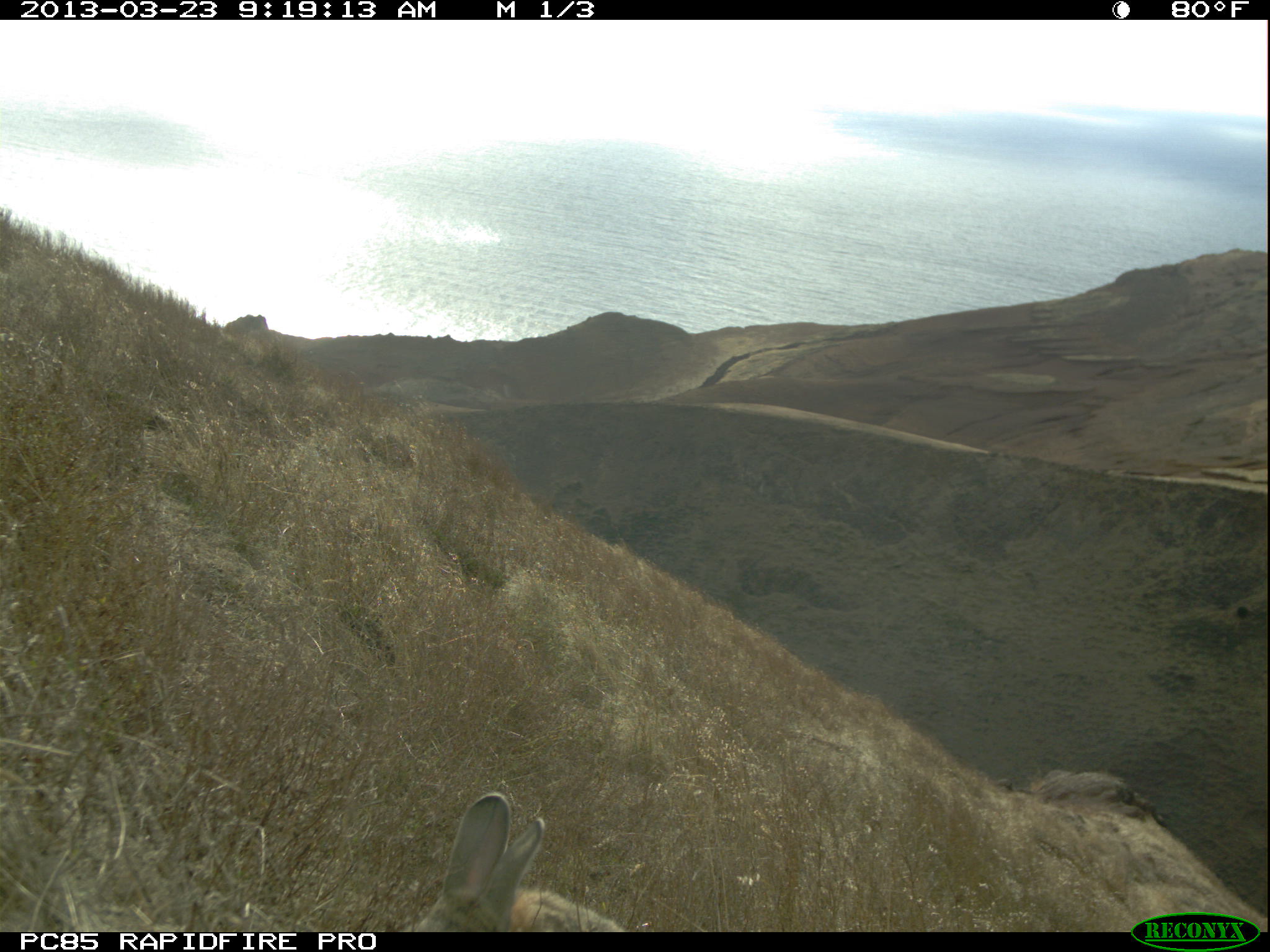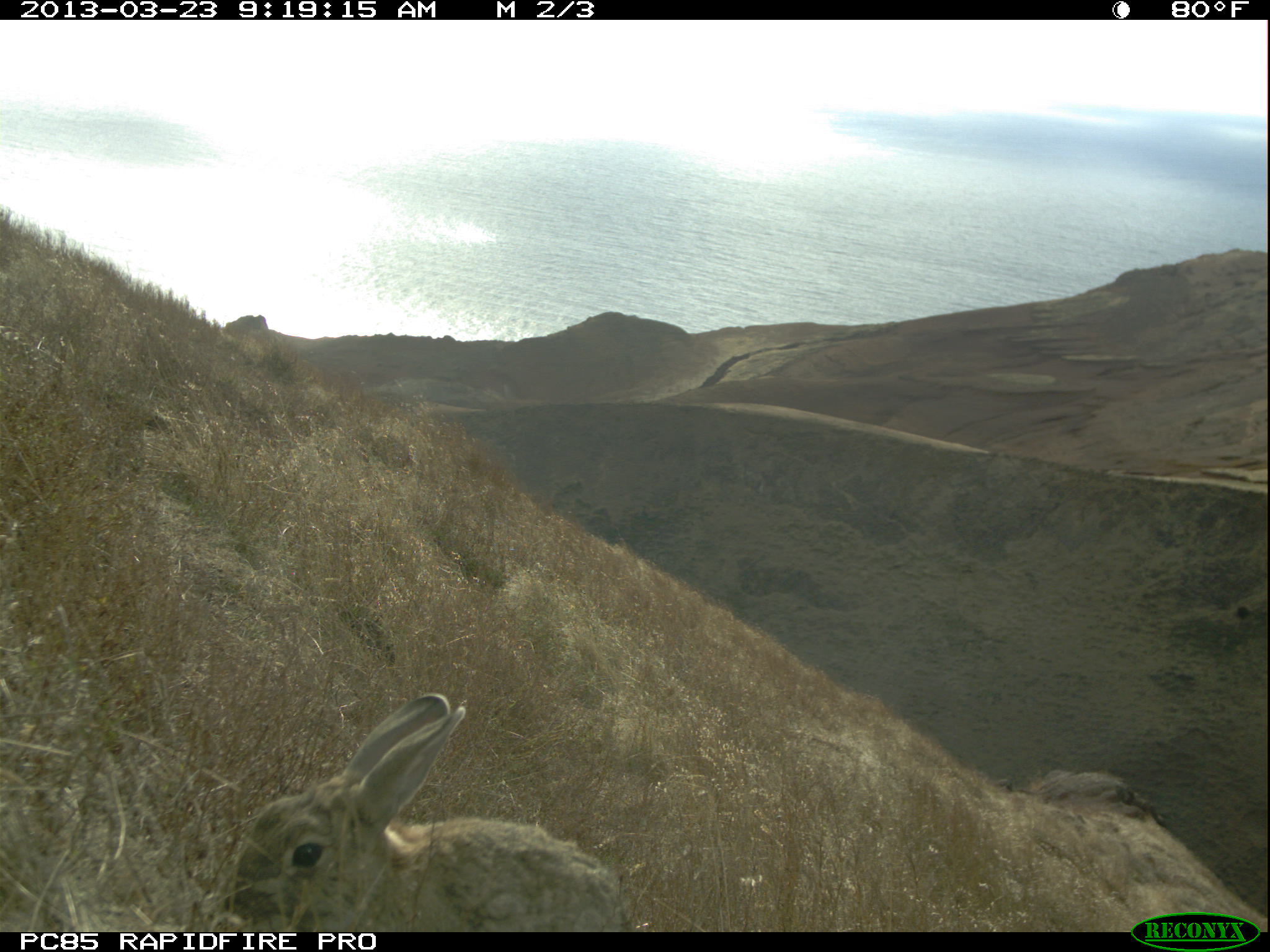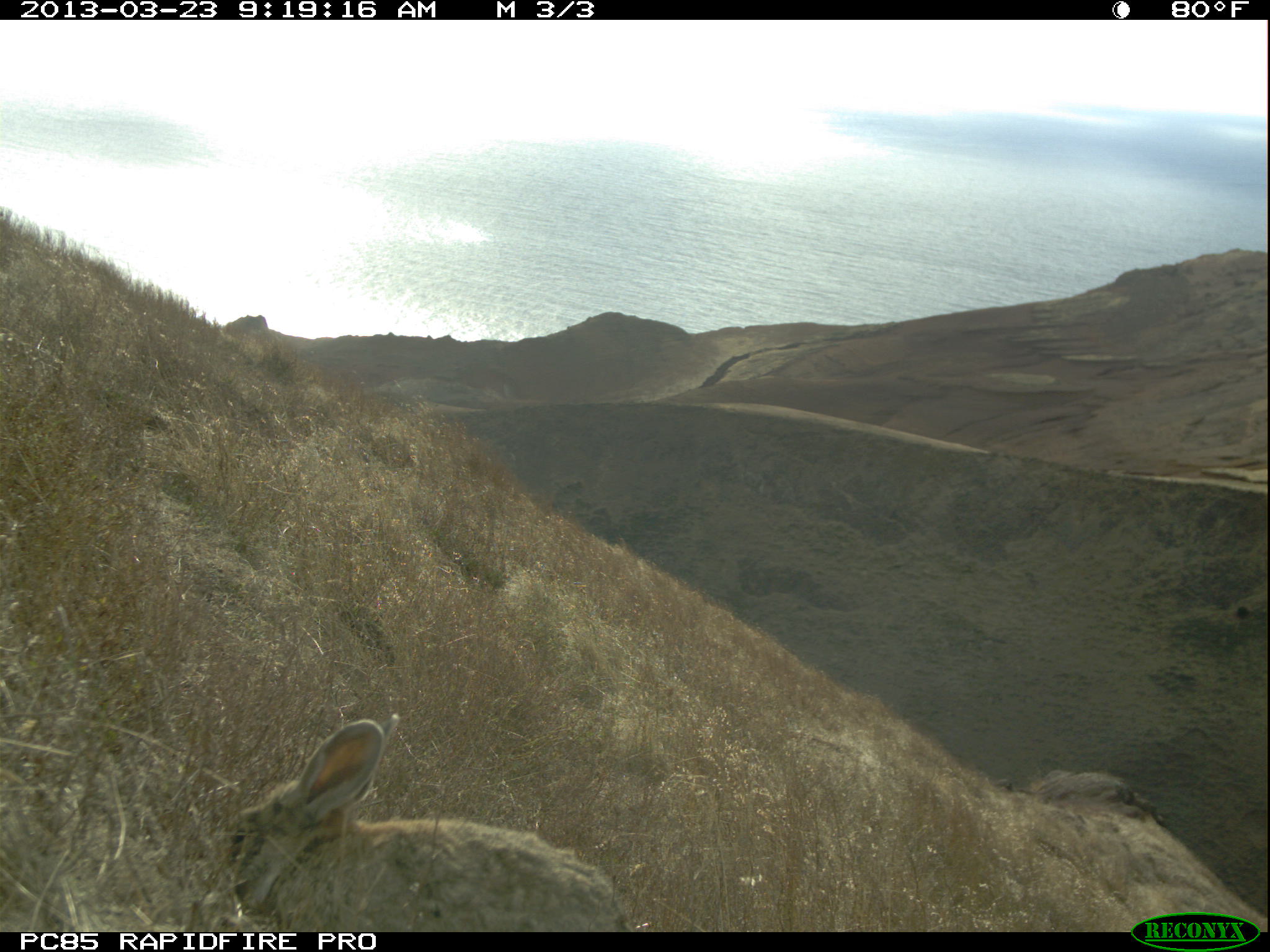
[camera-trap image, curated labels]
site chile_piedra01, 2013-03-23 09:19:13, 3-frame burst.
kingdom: Animalia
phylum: Chordata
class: Mammalia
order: Lagomorpha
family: Leporidae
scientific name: Leporidae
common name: rabbits and hares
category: rabbit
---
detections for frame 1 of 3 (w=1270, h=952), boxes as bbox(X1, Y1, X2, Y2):
rabbit: bbox(410, 792, 639, 933)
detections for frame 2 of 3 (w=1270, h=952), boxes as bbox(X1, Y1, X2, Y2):
rabbit: bbox(209, 692, 623, 933)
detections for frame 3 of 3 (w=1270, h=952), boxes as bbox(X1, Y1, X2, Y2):
rabbit: bbox(207, 712, 632, 931)